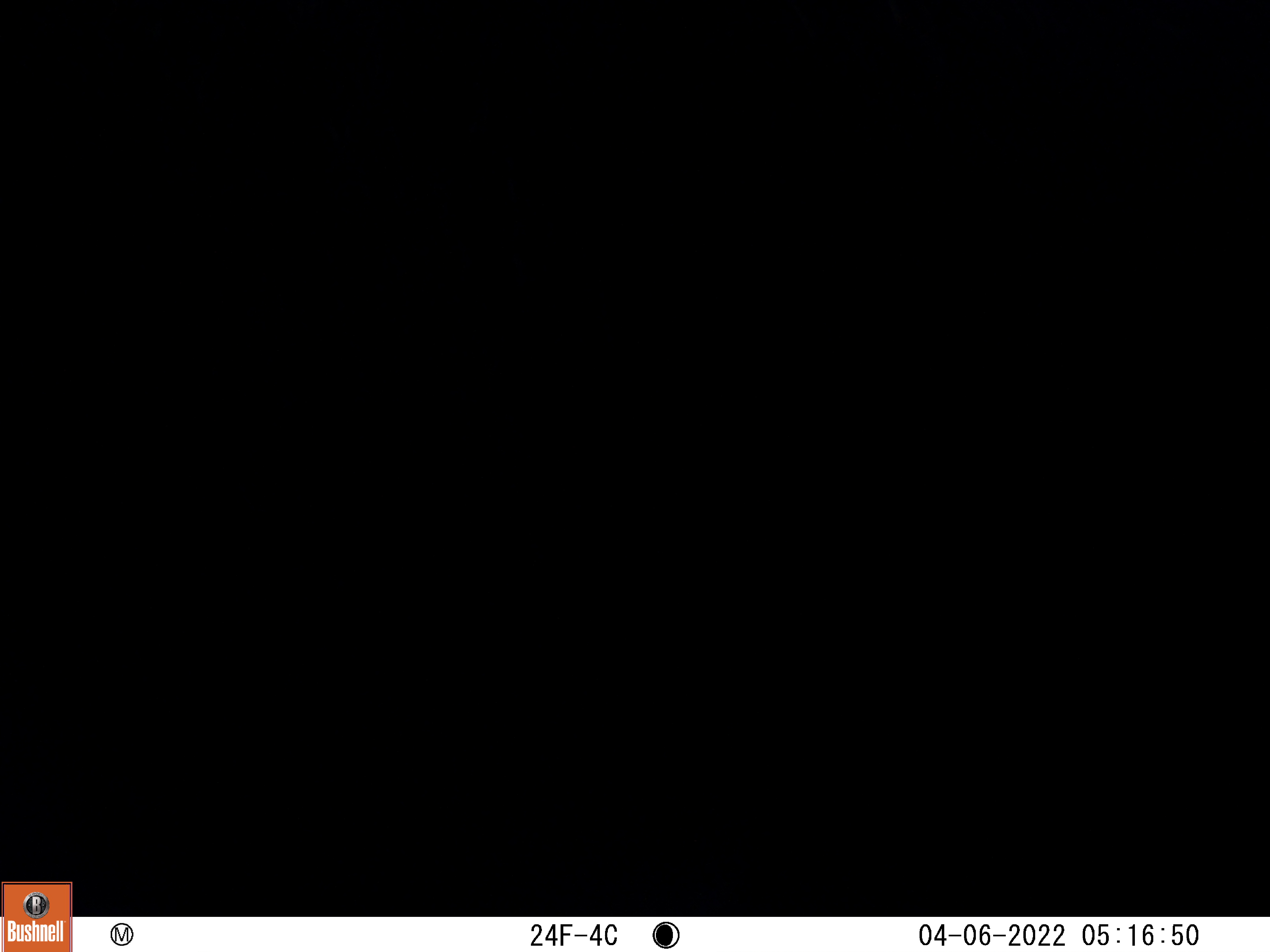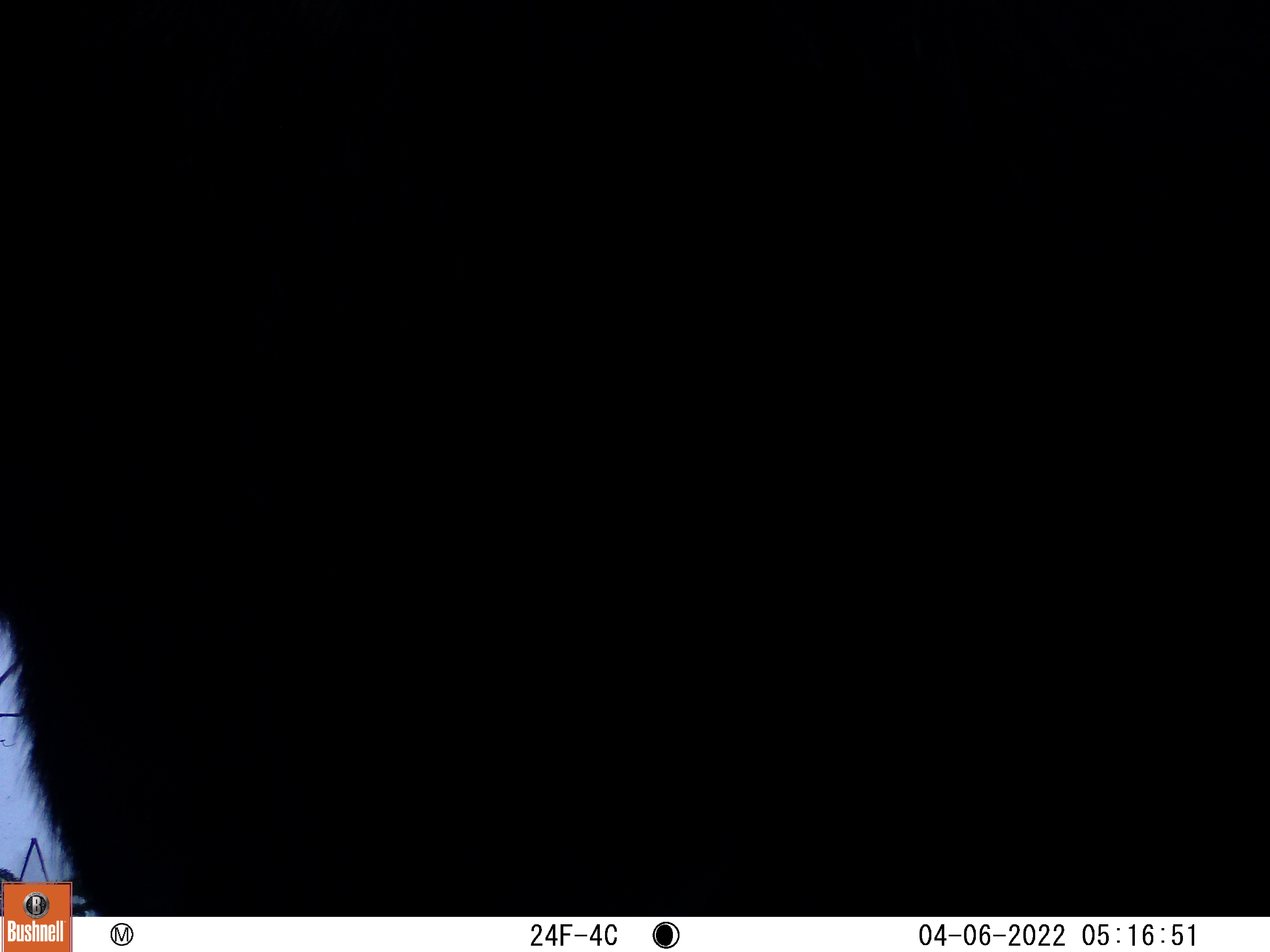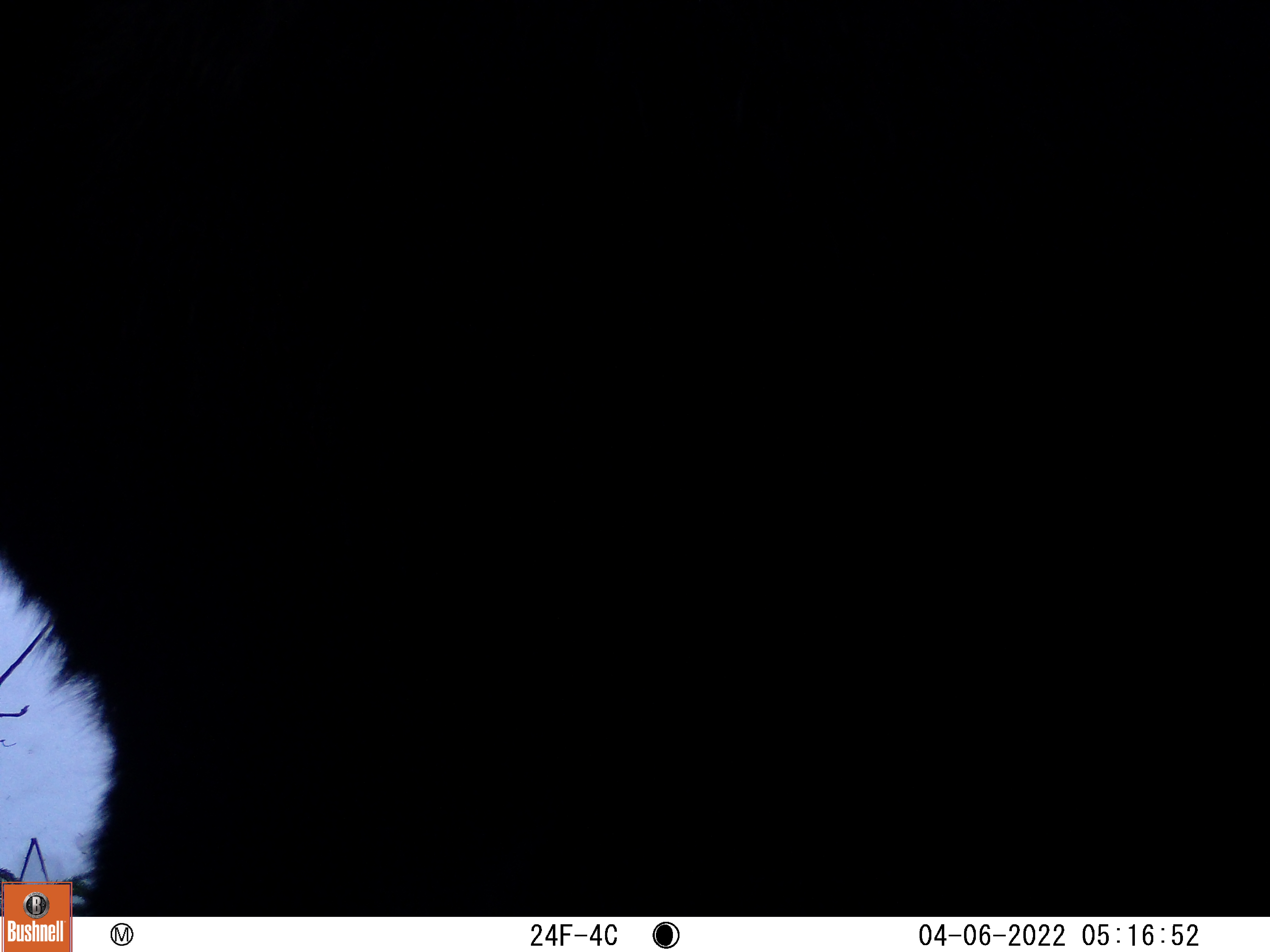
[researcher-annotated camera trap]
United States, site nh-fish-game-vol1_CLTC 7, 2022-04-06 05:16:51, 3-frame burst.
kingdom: Animalia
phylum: Chordata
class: Mammalia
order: Artiodactyla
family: Cervidae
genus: Alces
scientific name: Alces alces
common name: moose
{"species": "moose (Alces alces)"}